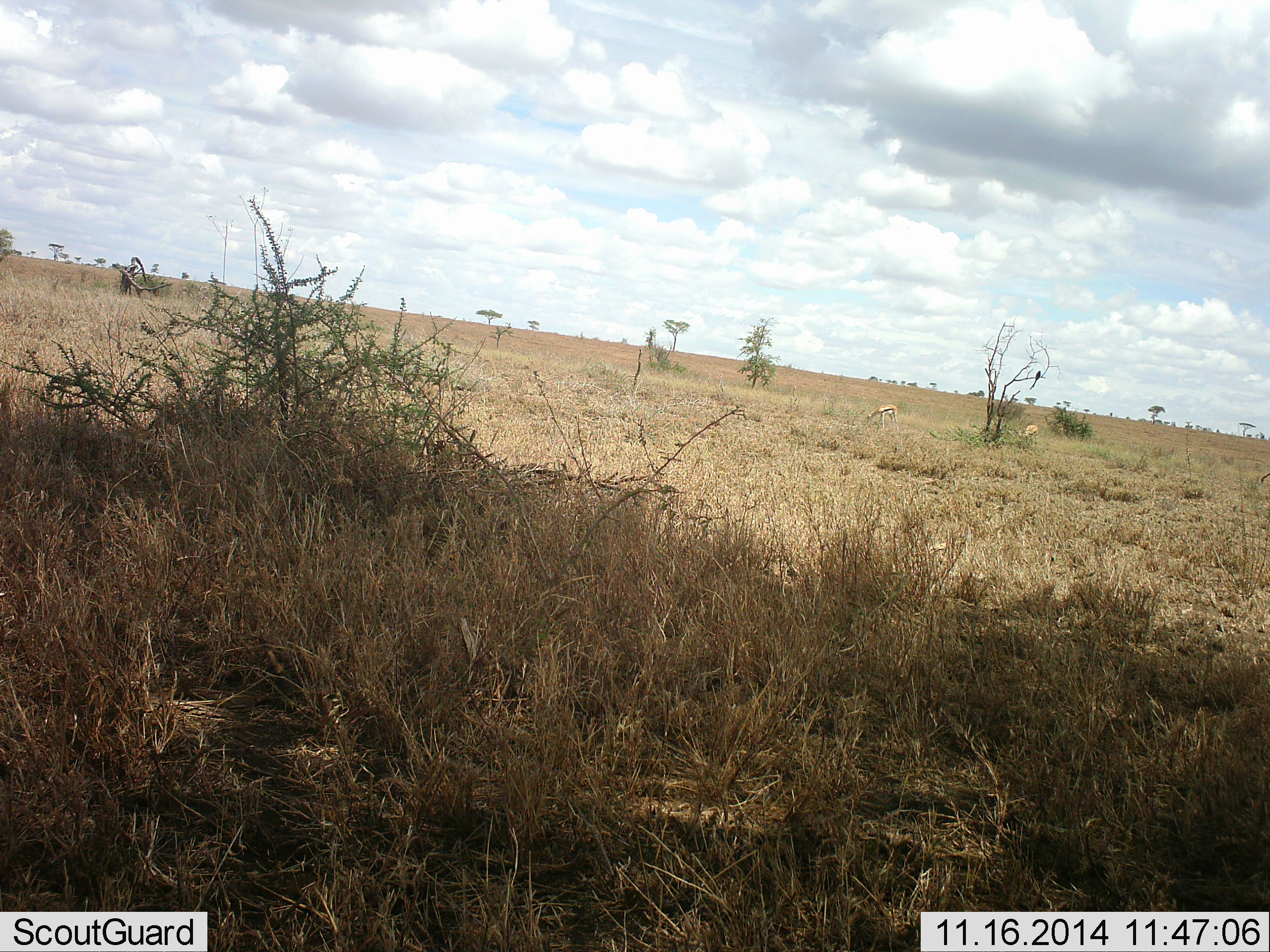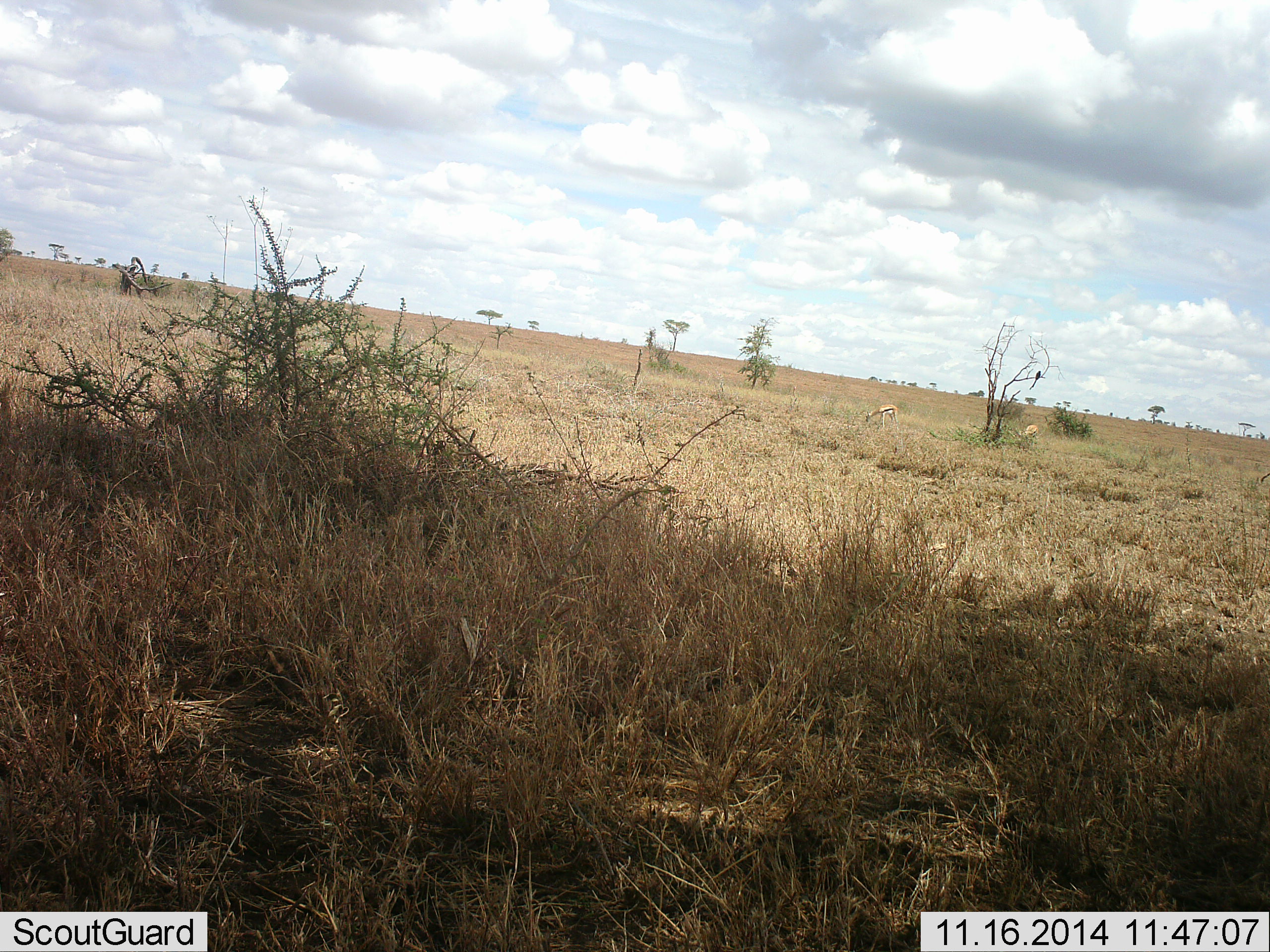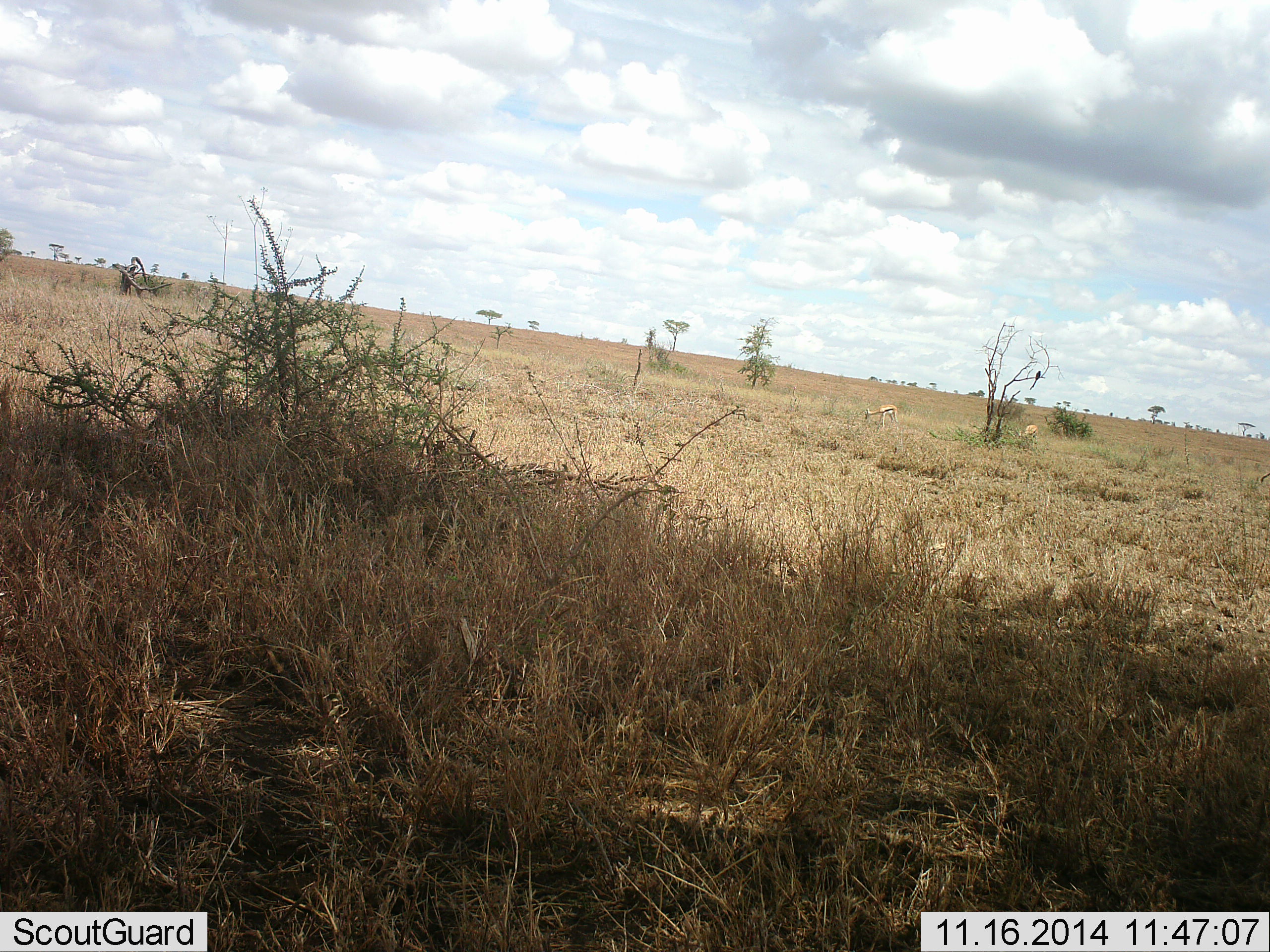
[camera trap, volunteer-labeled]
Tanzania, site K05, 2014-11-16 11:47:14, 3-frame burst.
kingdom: Animalia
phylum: Chordata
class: Mammalia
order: Artiodactyla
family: Bovidae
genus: Eudorcas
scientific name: Eudorcas thomsonii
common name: thomson's gazelle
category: gazellethomsons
Gazellethomsons (thomson's gazelle) (Eudorcas thomsonii), count 2. Behavior (volunteer vote fractions): standing 9%, resting 0%, moving 0%, interacting 0%. Young present (vote fraction): 0%. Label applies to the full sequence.